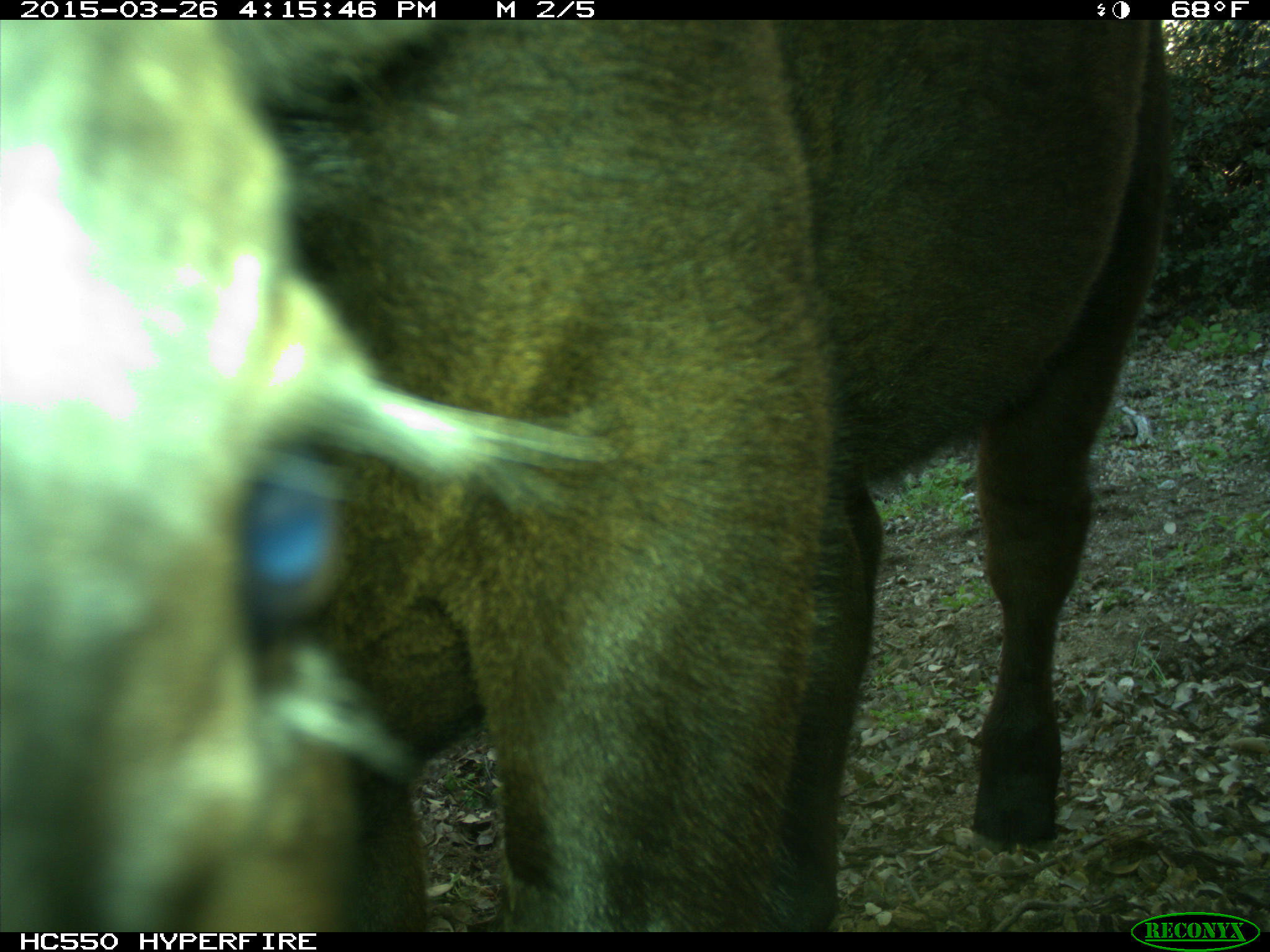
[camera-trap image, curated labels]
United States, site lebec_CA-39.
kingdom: Animalia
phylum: Chordata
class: Mammalia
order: Artiodactyla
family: Bovidae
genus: Bos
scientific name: Bos taurus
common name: domestic cow